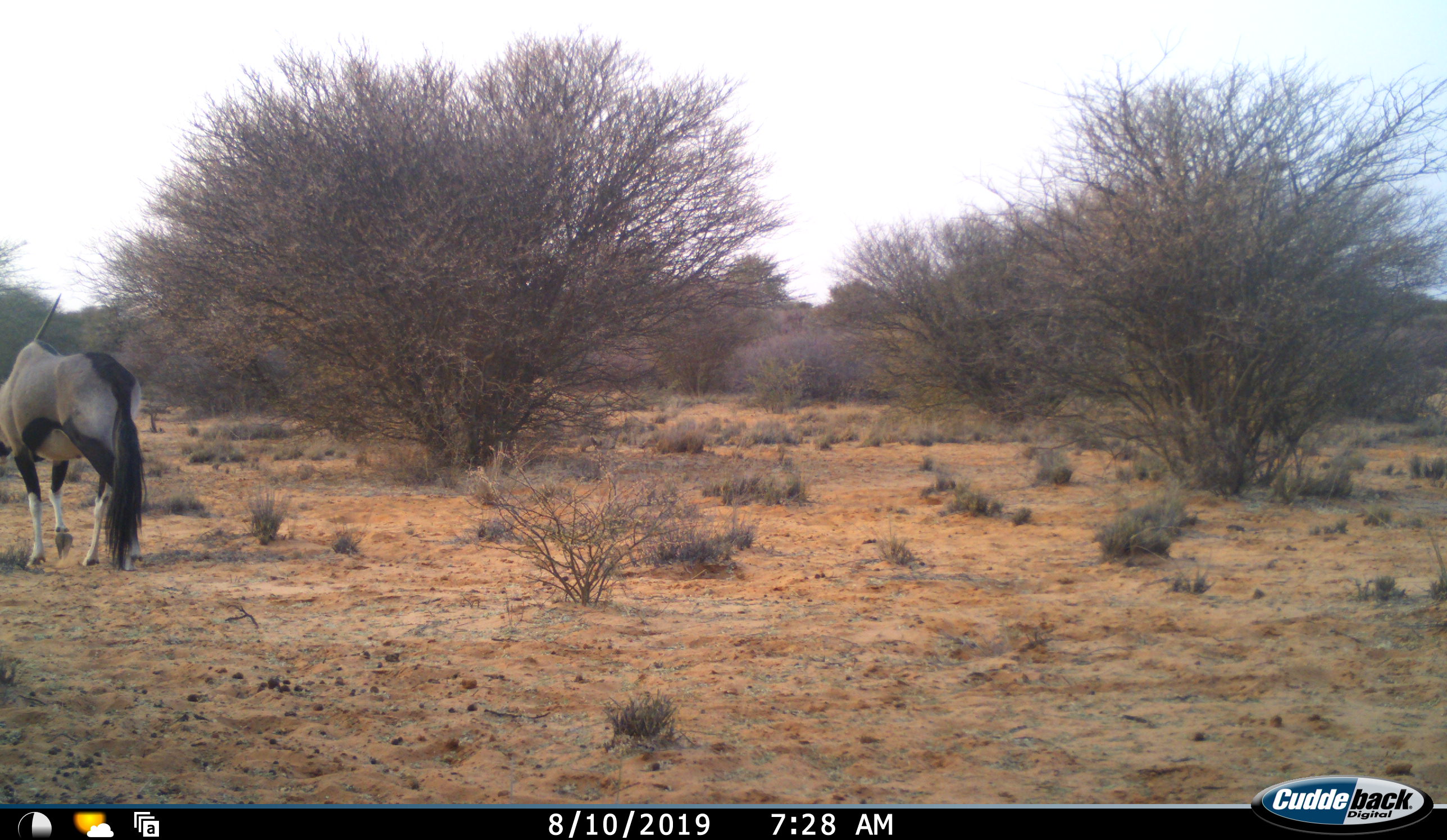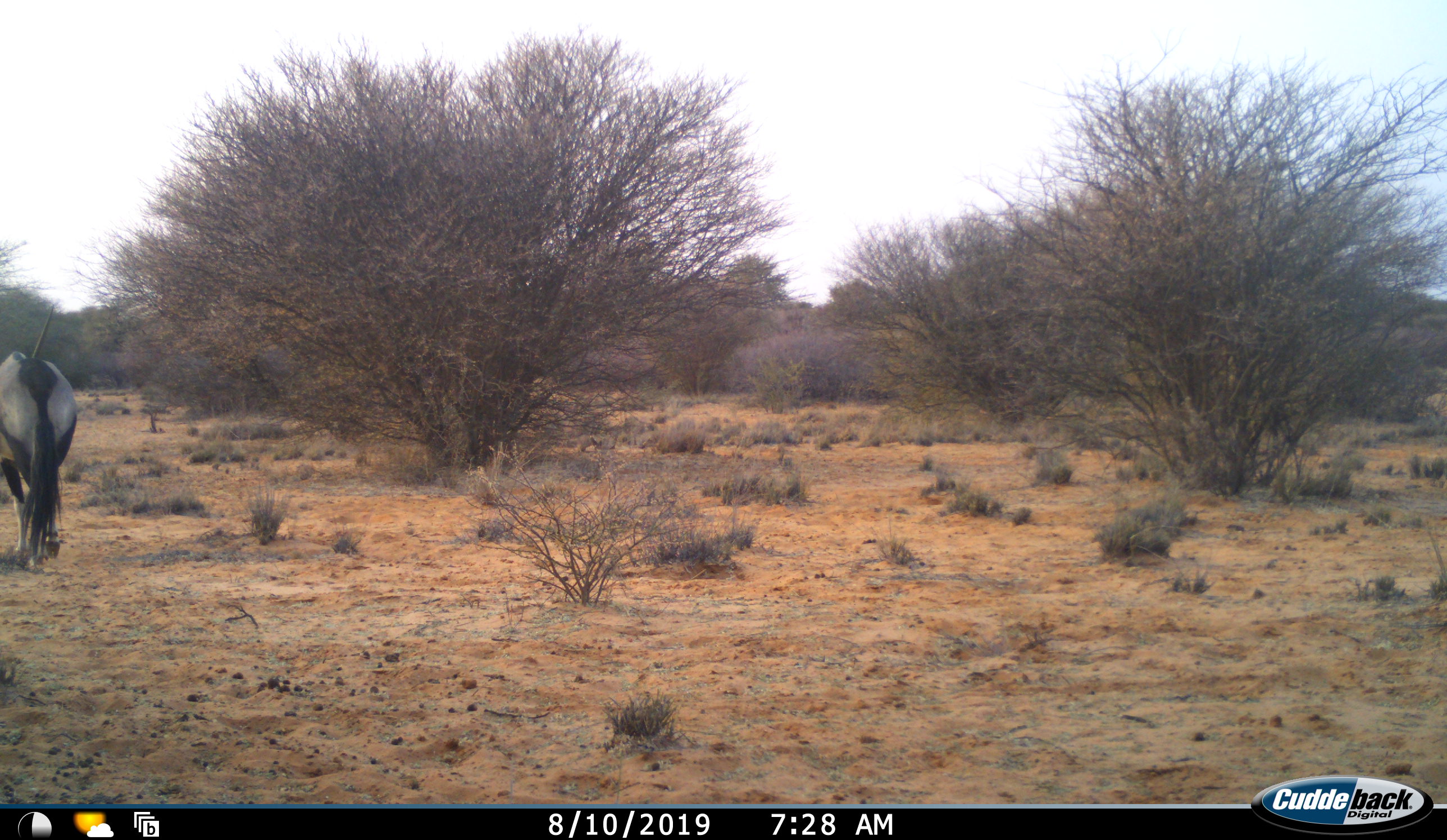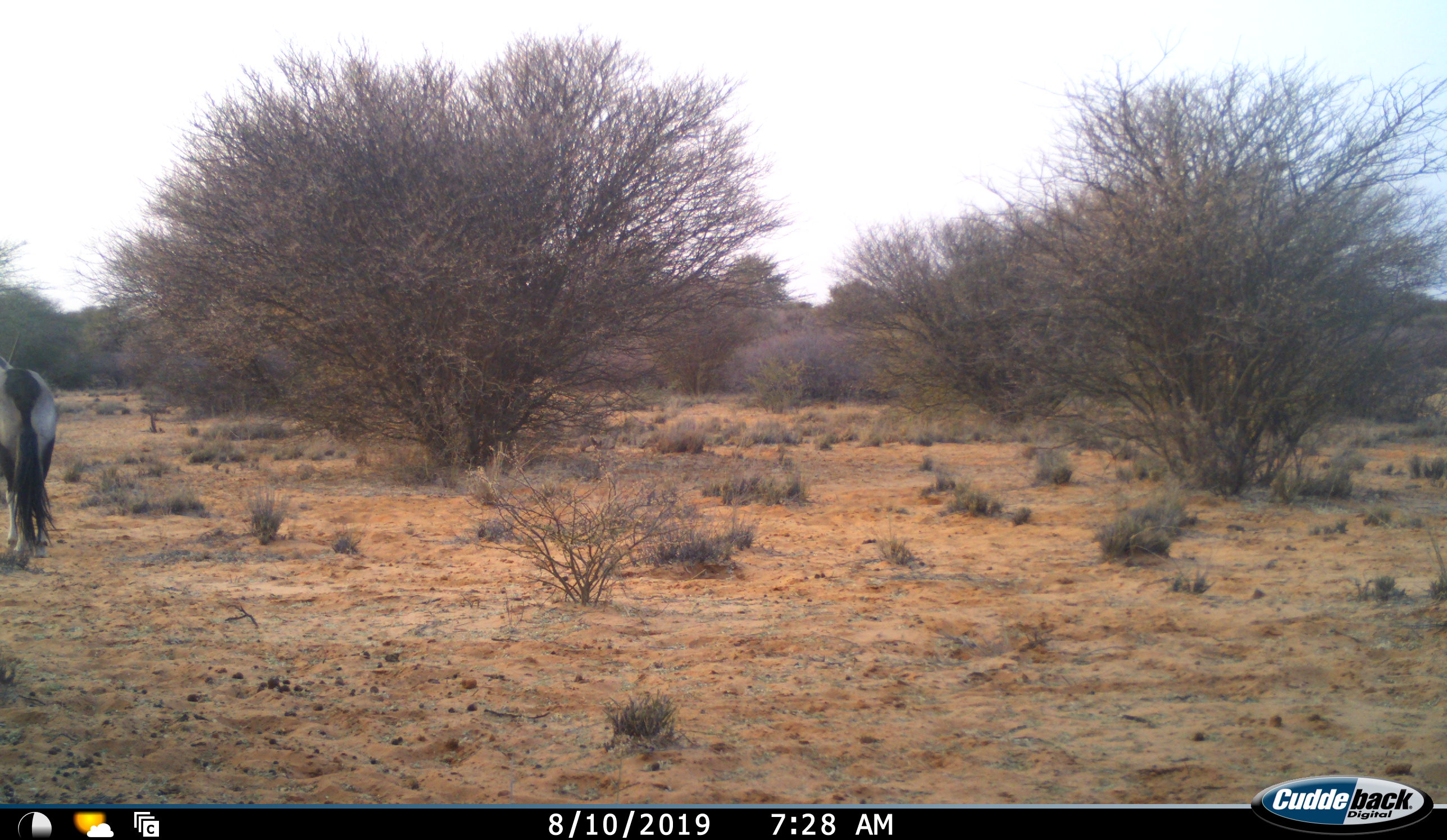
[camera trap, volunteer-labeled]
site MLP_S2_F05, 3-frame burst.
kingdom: Animalia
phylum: Chordata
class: Mammalia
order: Artiodactyla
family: Bovidae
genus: Oryx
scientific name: Oryx gazella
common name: gemsbok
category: oryx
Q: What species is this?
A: Oryx (gemsbok) (Oryx gazella).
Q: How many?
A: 1.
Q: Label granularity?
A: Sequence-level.